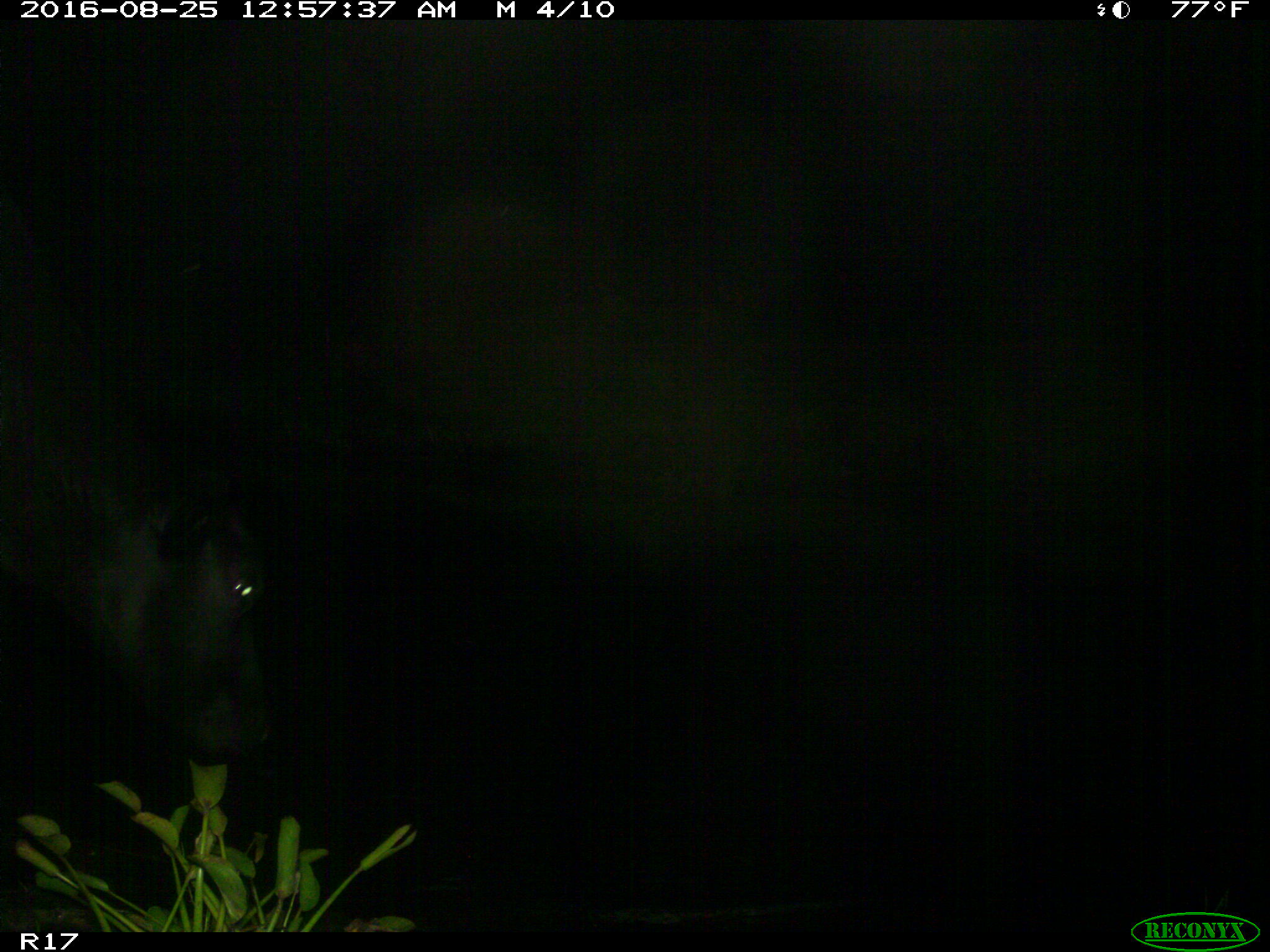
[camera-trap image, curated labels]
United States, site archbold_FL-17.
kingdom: Animalia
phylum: Chordata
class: Mammalia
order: Artiodactyla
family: Bovidae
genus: Bos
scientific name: Bos taurus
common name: domestic cow